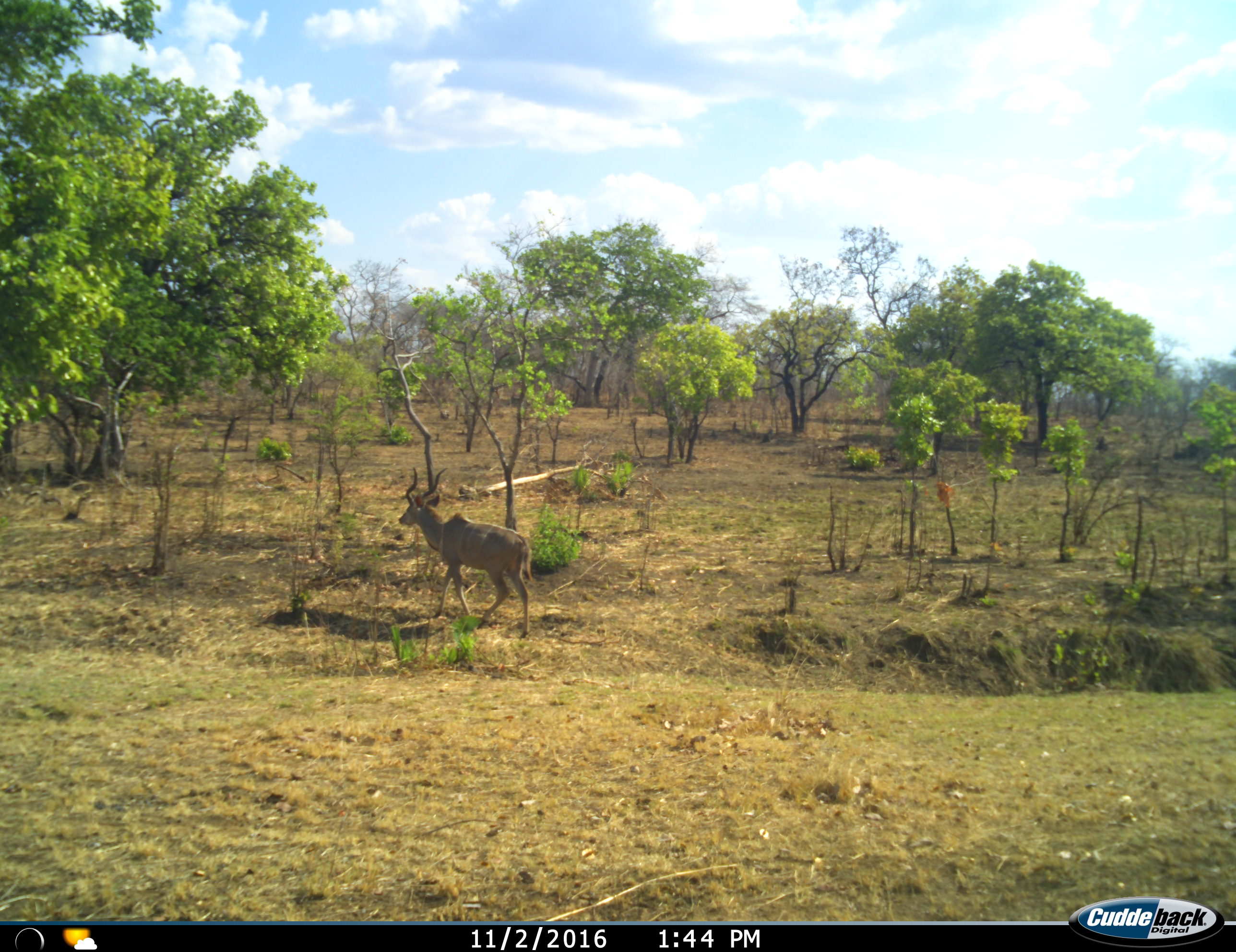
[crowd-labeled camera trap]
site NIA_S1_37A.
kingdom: Animalia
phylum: Chordata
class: Mammalia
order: Artiodactyla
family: Bovidae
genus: Tragelaphus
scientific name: Tragelaphus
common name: kudu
Kudu (Tragelaphus), count 1. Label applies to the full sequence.